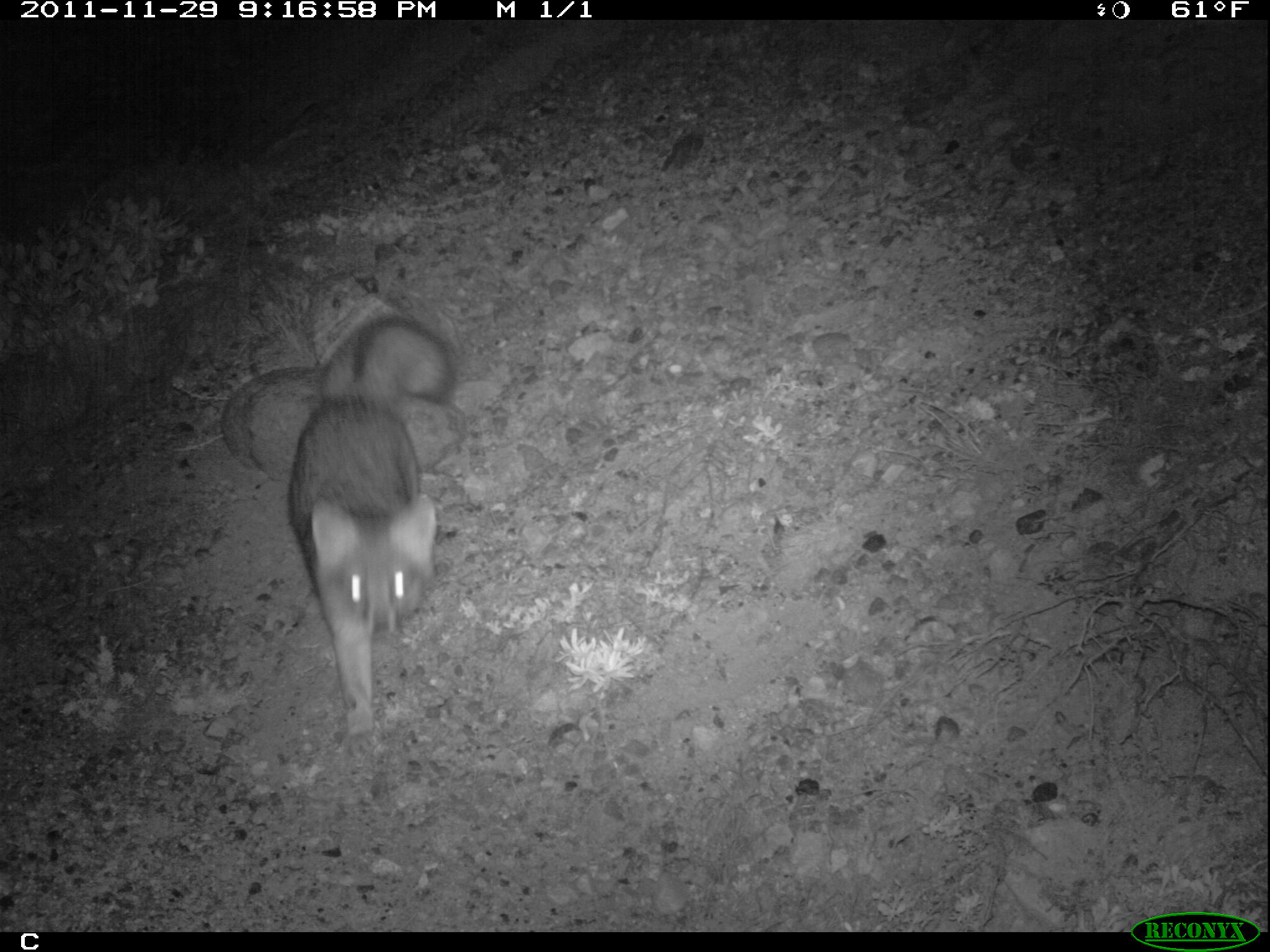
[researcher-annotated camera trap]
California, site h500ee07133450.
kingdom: Animalia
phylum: Chordata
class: Mammalia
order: Carnivora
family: Canidae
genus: Urocyon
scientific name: Urocyon littoralis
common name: island fox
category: fox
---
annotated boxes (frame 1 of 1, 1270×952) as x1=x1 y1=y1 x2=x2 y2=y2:
fox: x1=285 y1=314 x2=458 y2=757